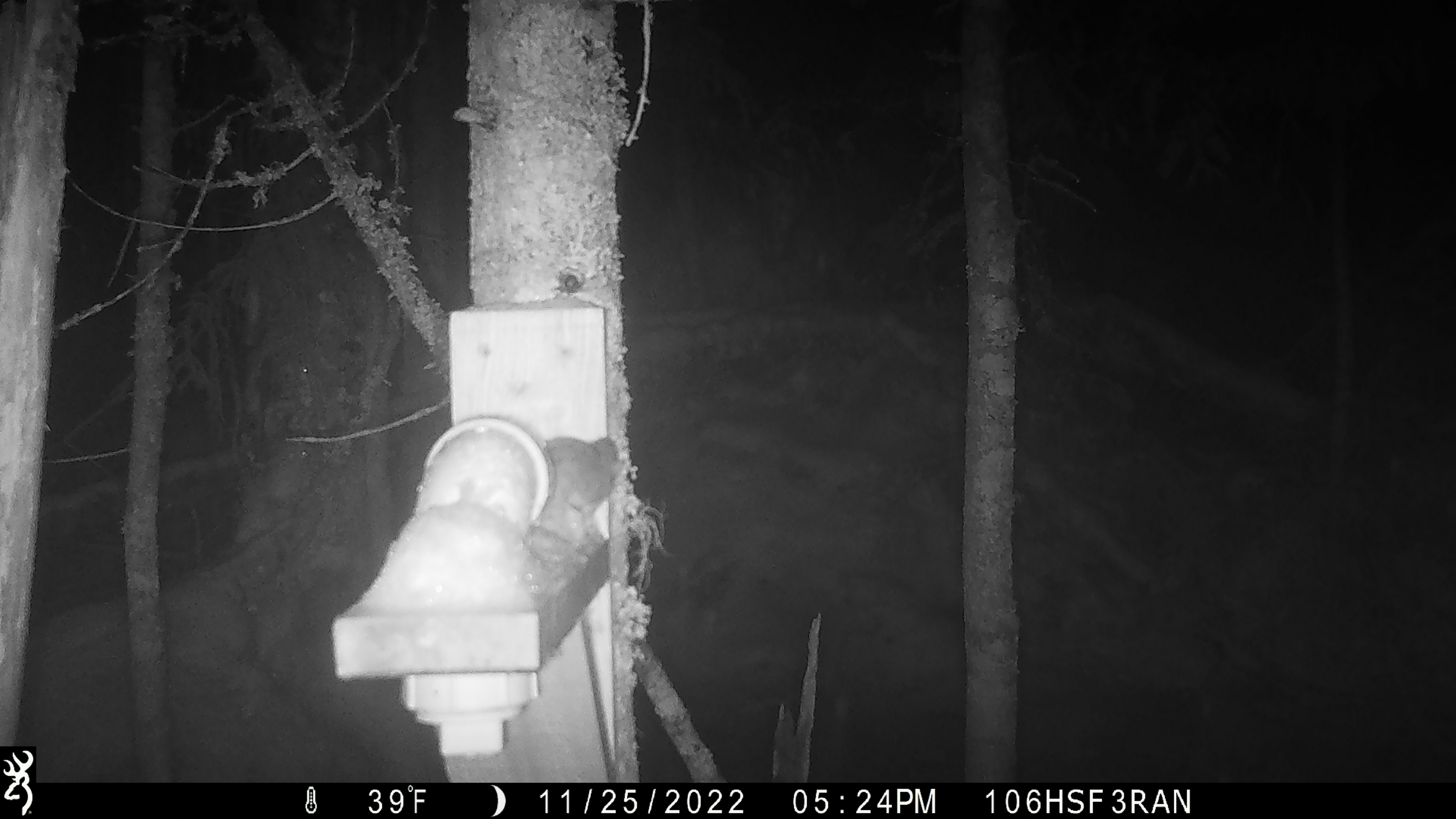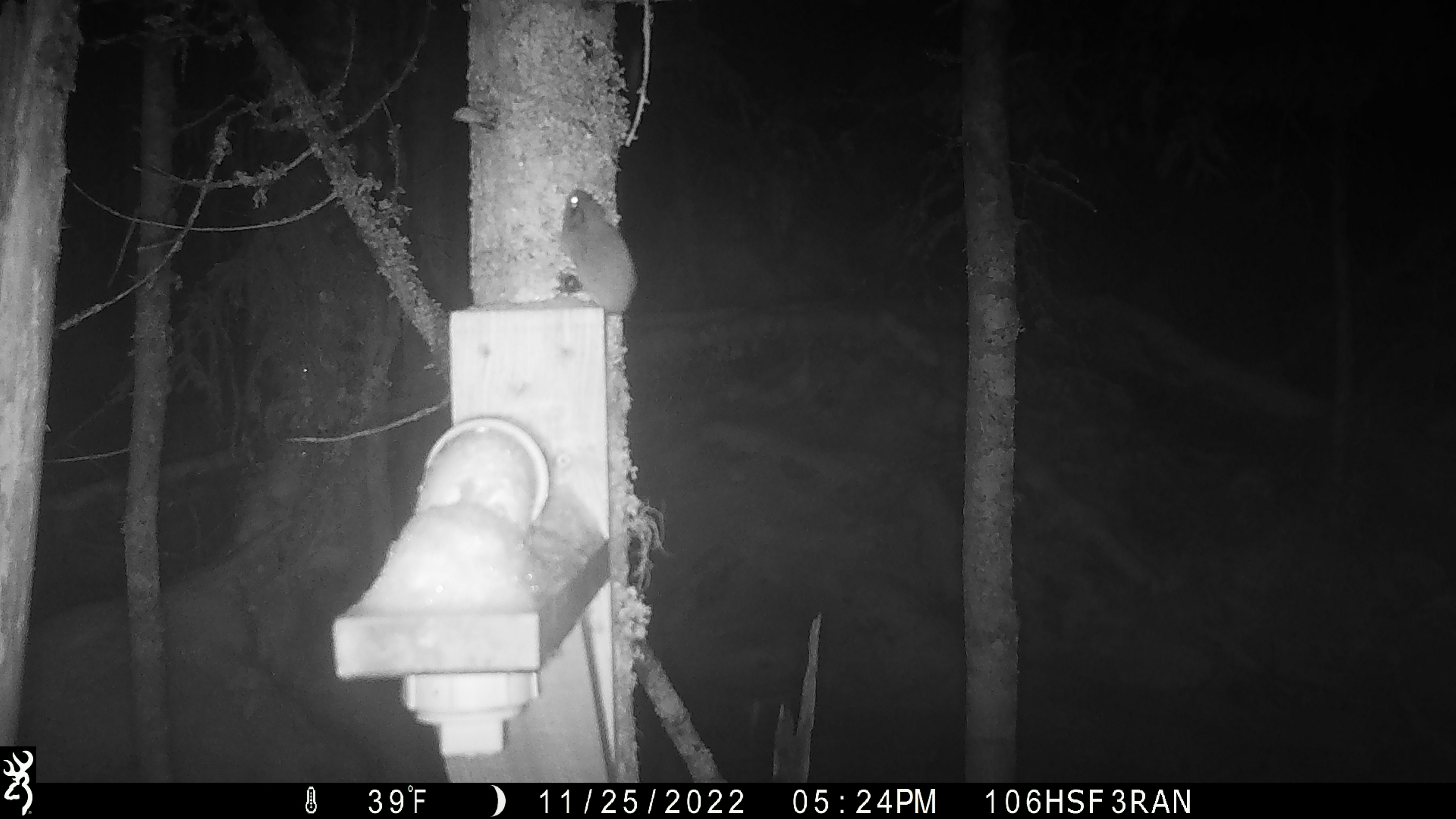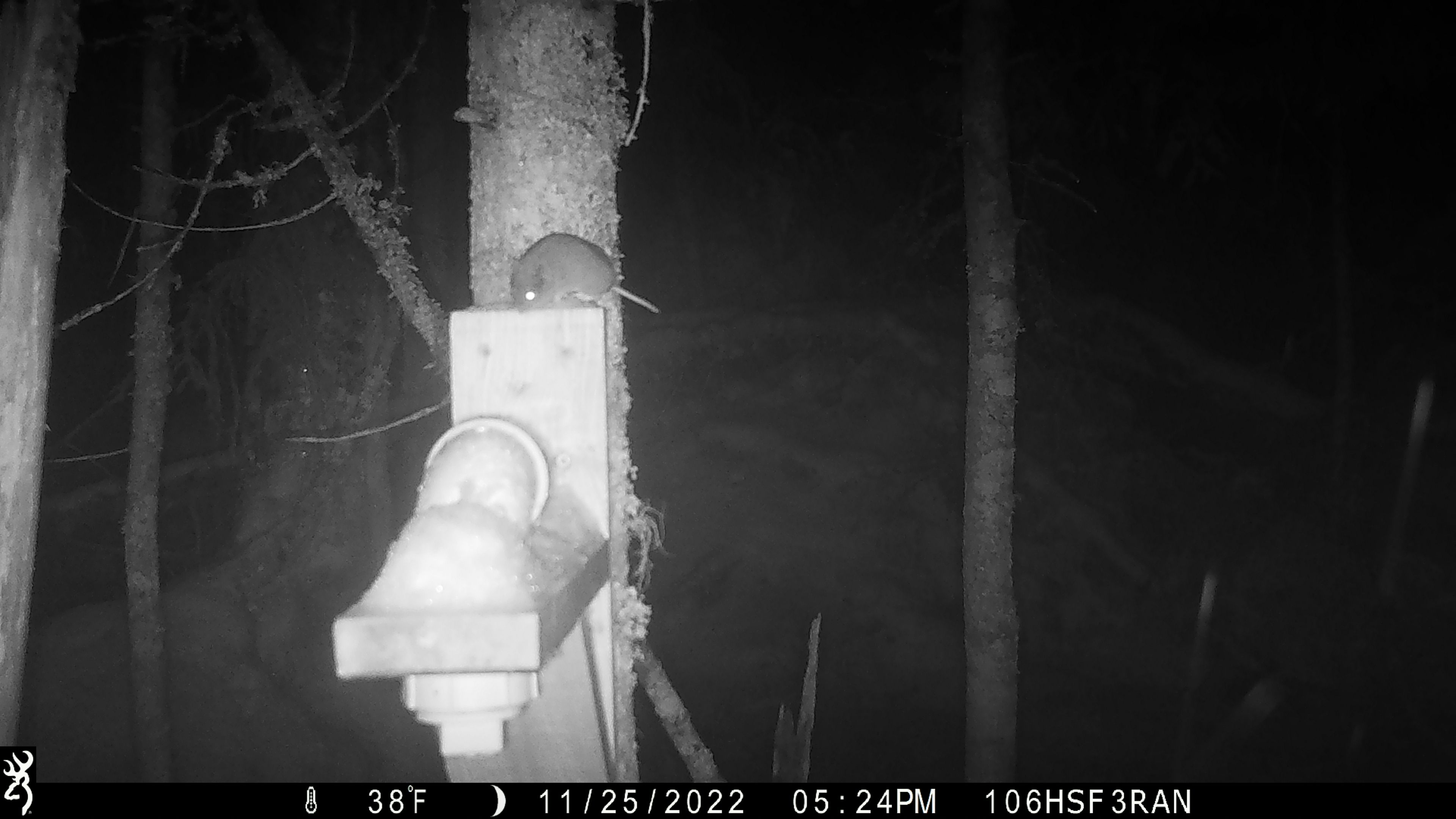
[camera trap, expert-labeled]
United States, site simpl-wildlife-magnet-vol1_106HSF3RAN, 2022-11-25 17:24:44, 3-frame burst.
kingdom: Animalia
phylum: Chordata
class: Mammalia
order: Rodentia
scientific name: Rodentia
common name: mouse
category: mouse sp.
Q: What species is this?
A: Mouse sp. (mouse) (Rodentia).